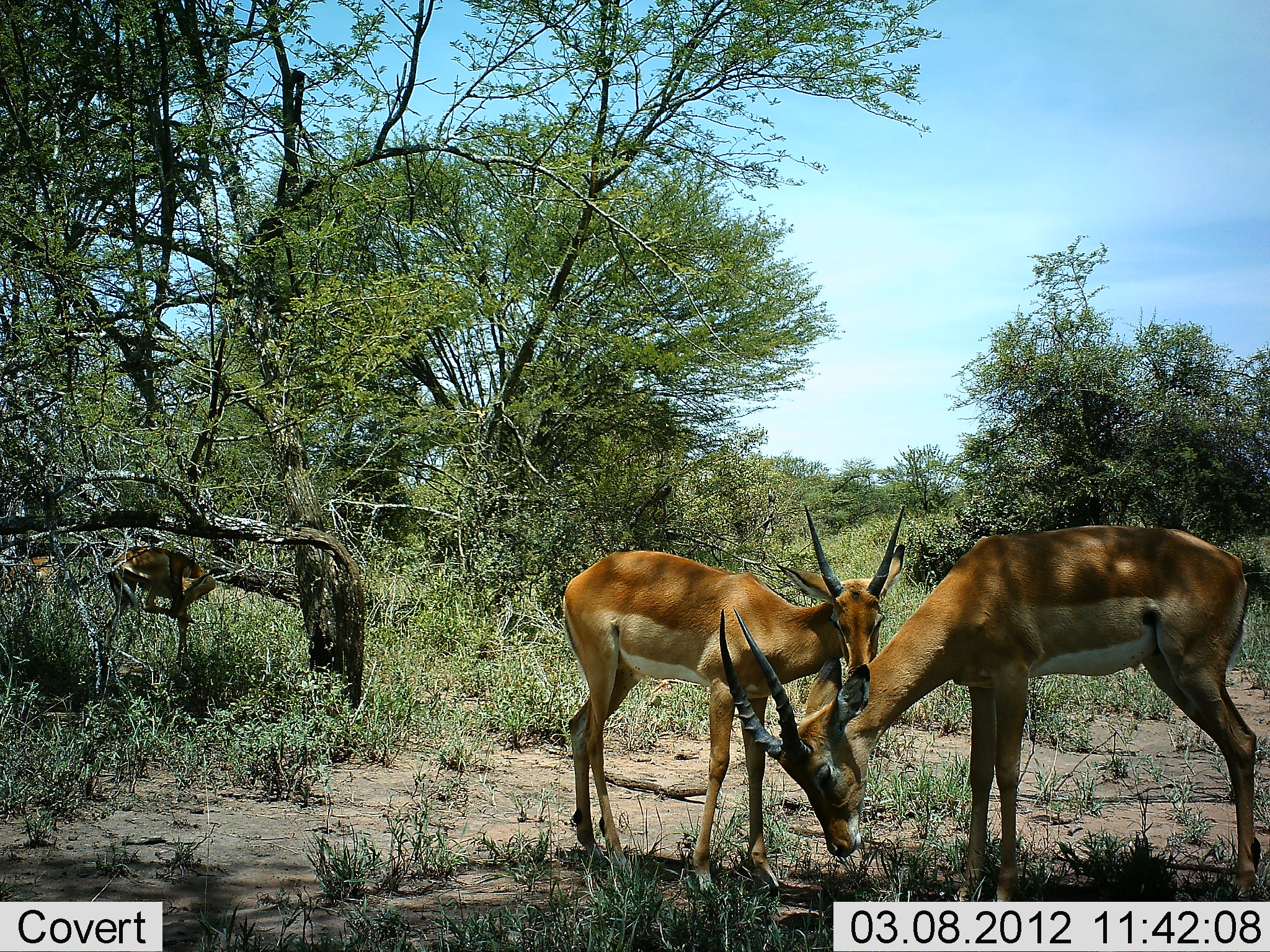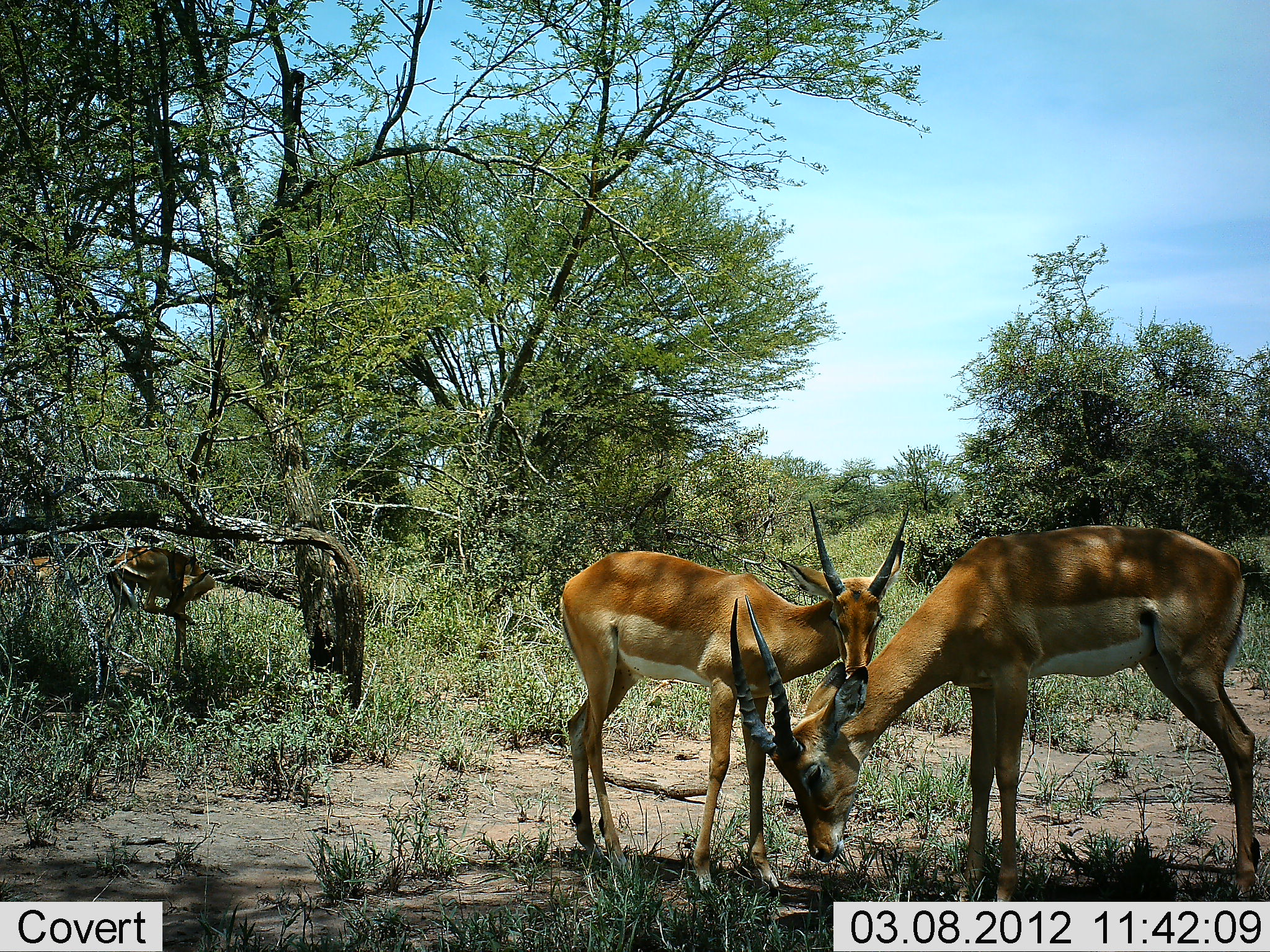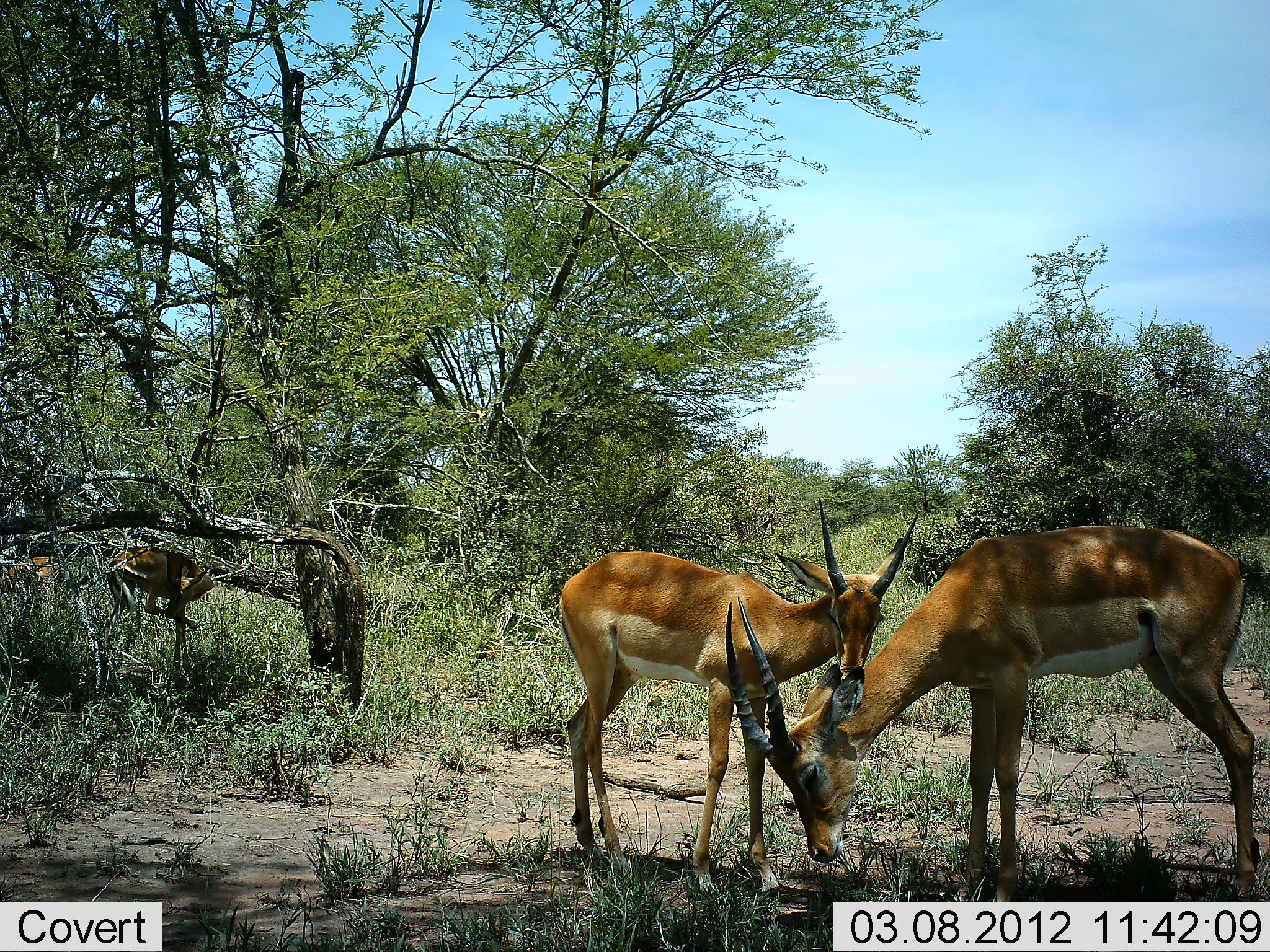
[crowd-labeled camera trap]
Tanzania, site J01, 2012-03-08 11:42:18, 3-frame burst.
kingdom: Animalia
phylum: Chordata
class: Mammalia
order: Artiodactyla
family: Bovidae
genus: Aepyceros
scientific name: Aepyceros melampus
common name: impala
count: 3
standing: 79%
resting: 0%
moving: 0%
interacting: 64%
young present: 21%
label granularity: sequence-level